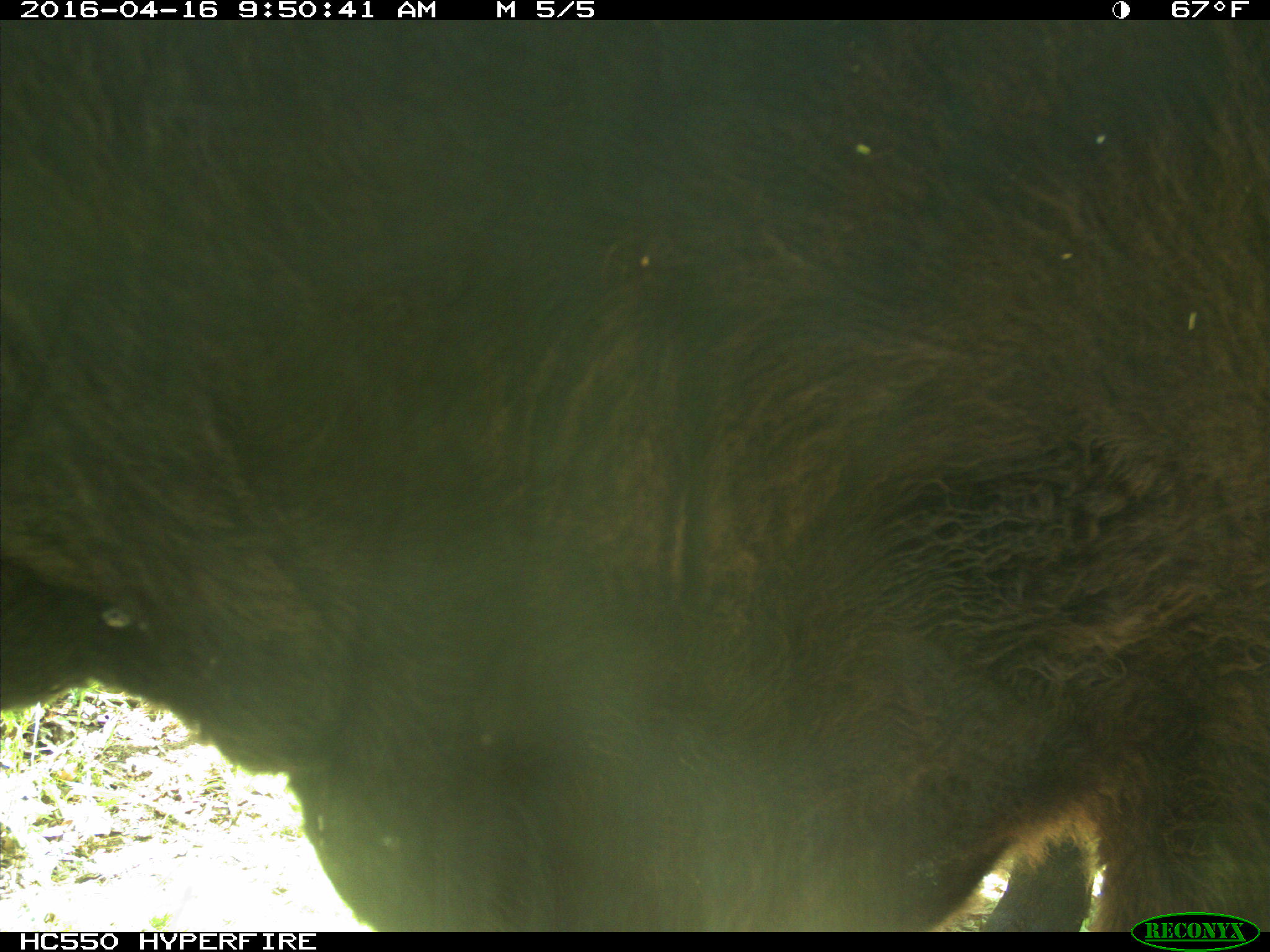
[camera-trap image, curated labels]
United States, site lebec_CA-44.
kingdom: Animalia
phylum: Chordata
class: Mammalia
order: Artiodactyla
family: Bovidae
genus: Bos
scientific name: Bos taurus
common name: domestic cow